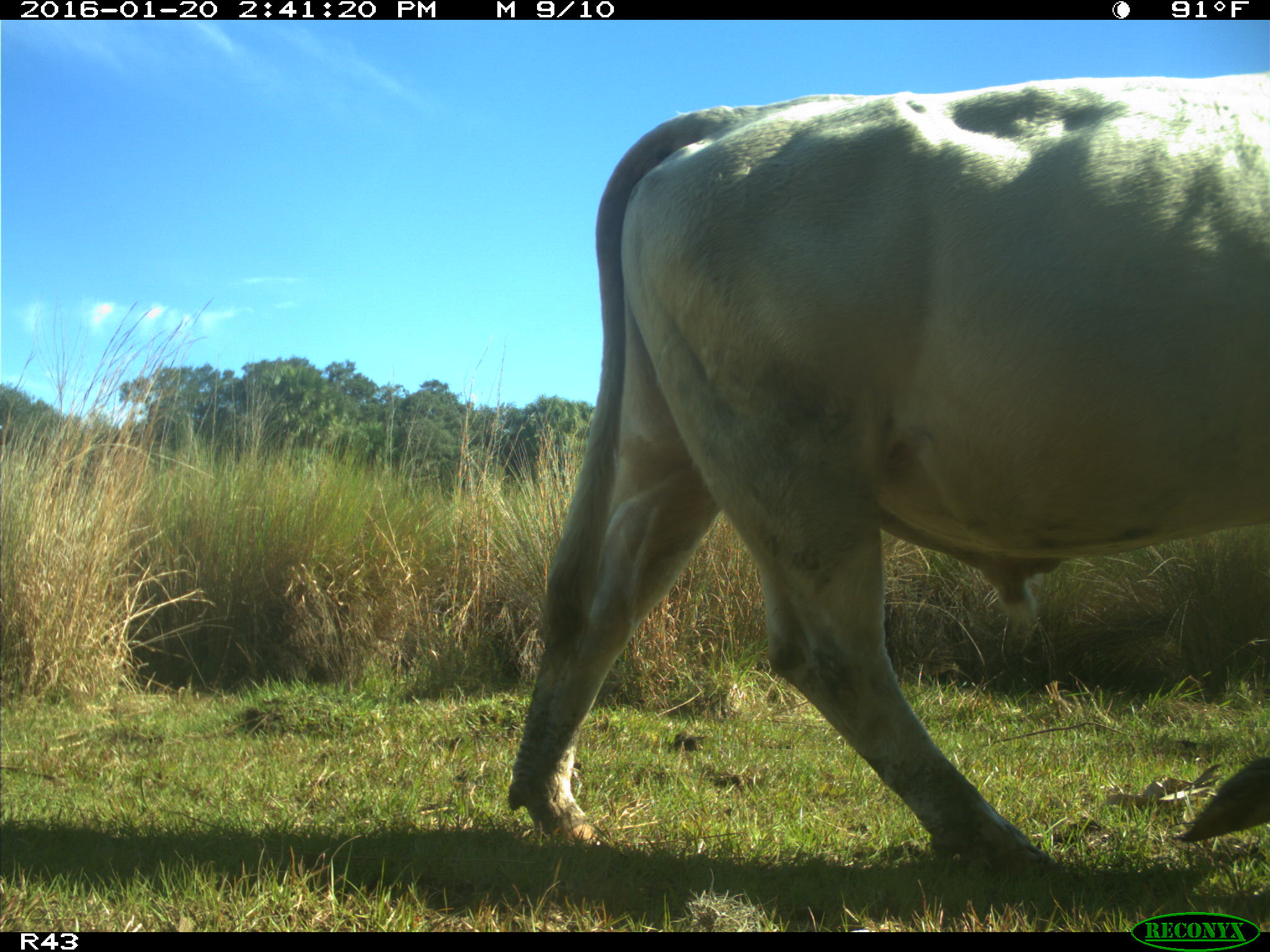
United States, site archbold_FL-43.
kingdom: Animalia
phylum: Chordata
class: Mammalia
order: Artiodactyla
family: Bovidae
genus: Bos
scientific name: Bos taurus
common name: domestic cow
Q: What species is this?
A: Bos taurus (domestic cow).